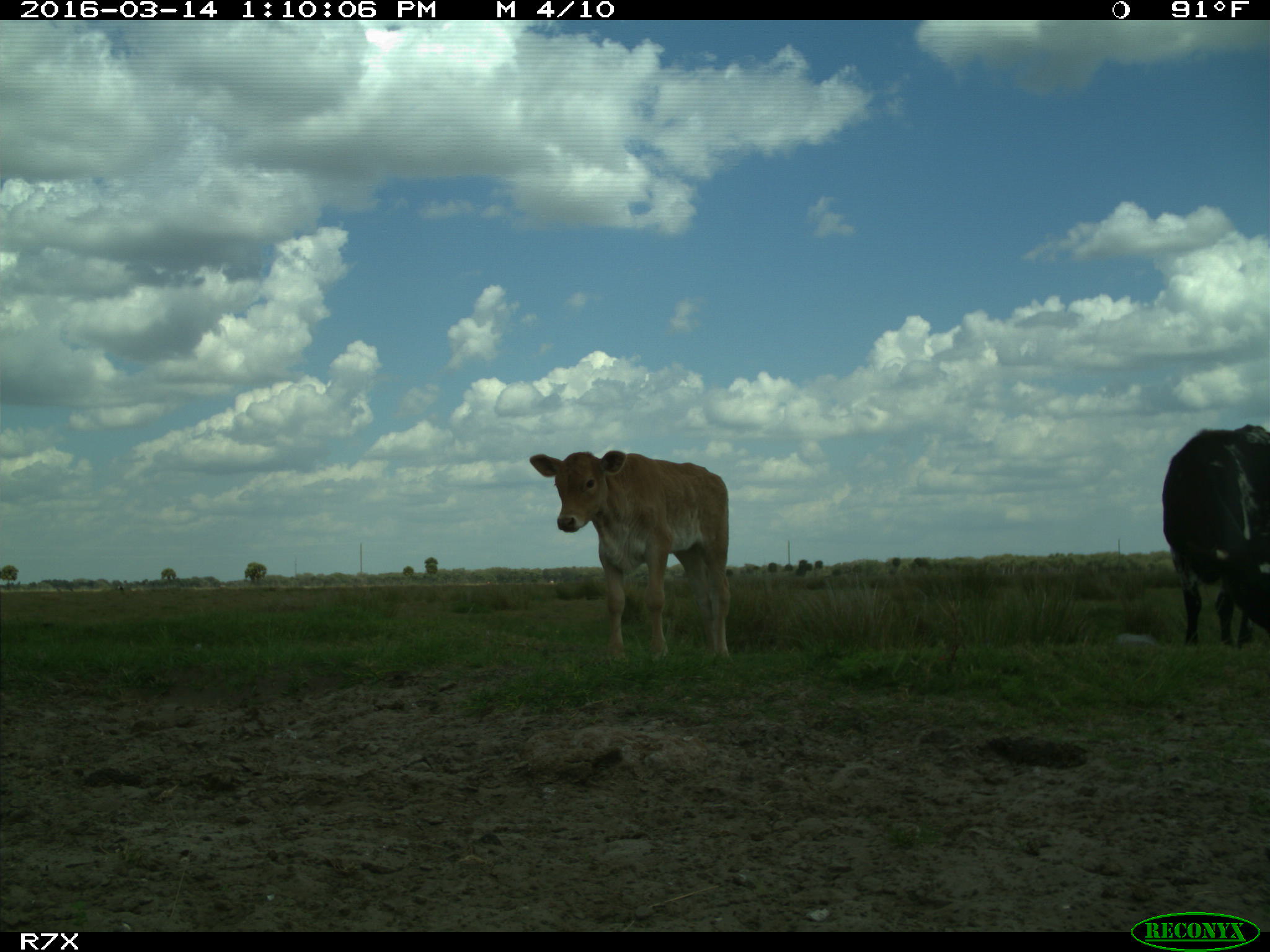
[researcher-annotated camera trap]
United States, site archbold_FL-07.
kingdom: Animalia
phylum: Chordata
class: Mammalia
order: Artiodactyla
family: Bovidae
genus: Bos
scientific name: Bos taurus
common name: domestic cow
Bos taurus (domestic cow).